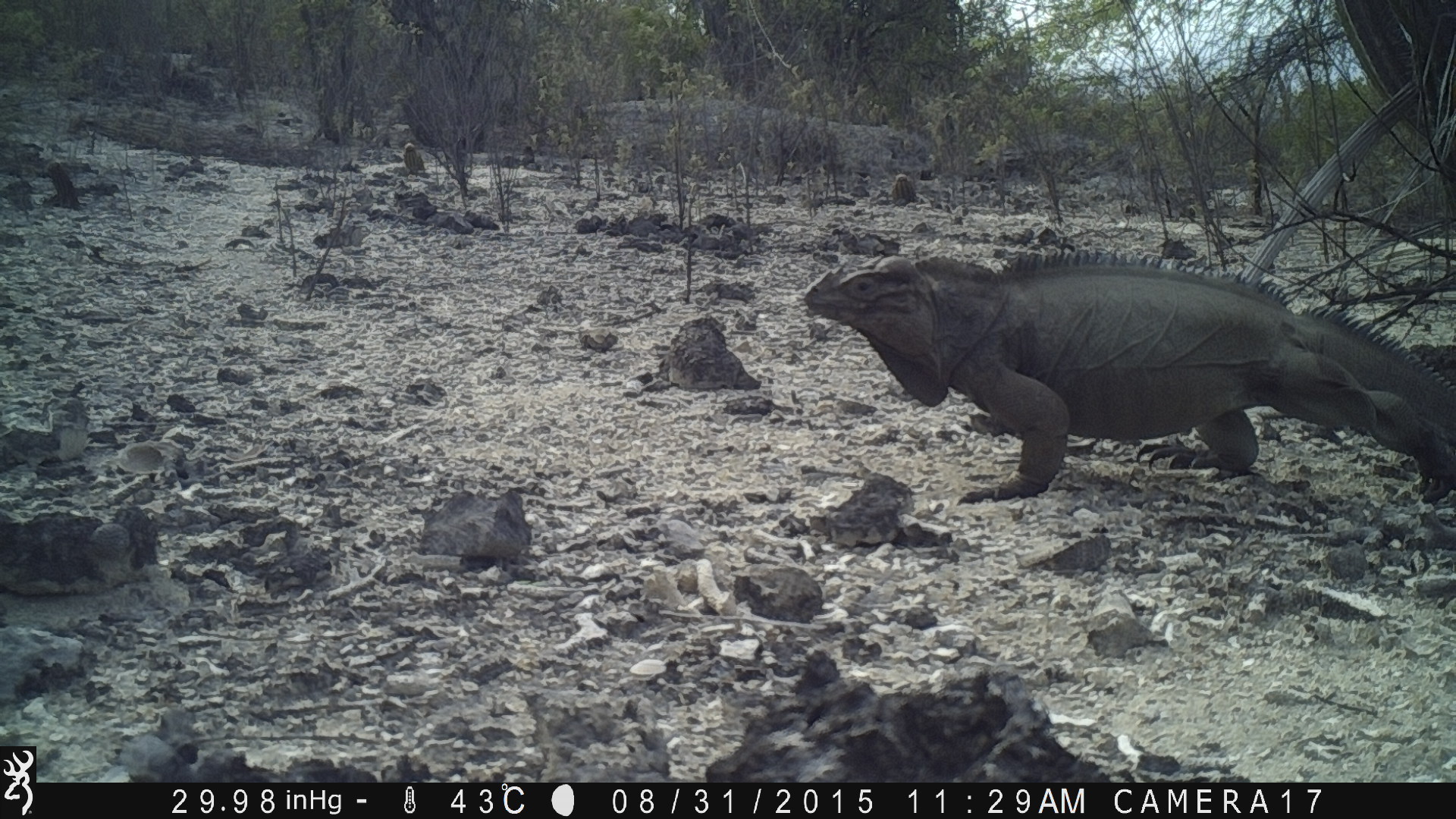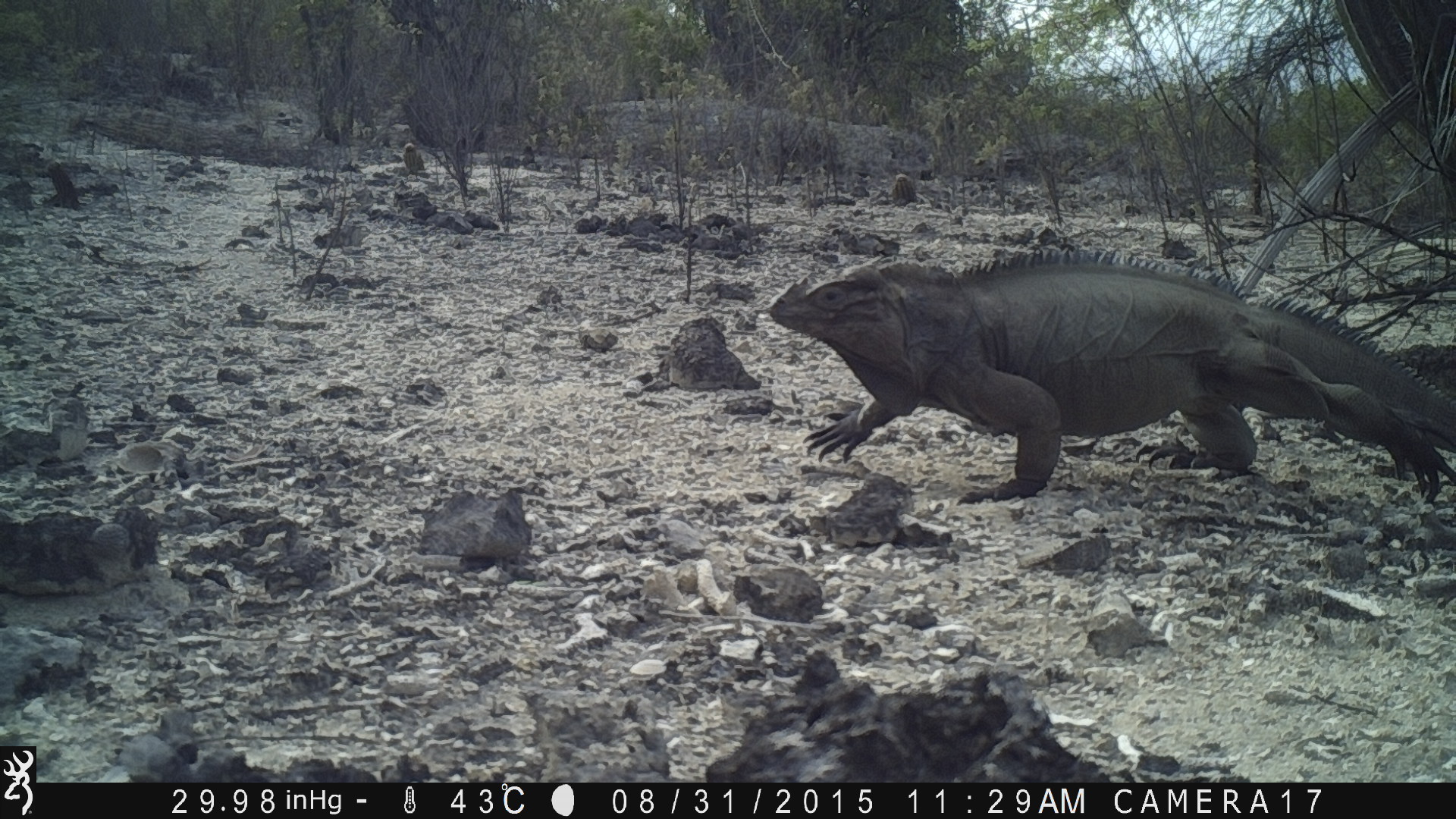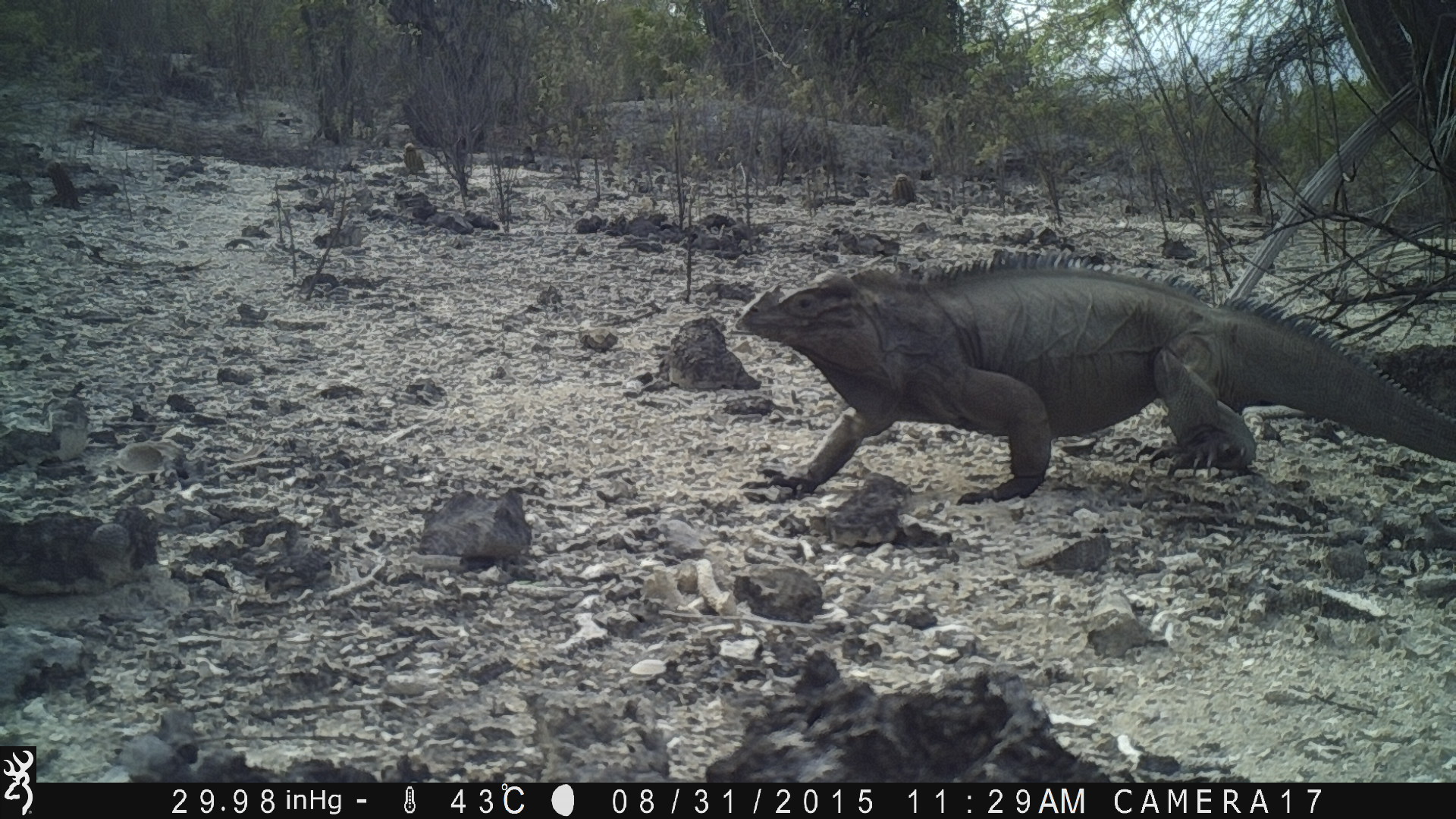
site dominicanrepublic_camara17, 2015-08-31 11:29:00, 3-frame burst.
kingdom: Animalia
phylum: Chordata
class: Reptilia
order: Squamata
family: Iguanidae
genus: Iguana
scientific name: Iguana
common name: typical iguanas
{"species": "Iguana (typical iguanas)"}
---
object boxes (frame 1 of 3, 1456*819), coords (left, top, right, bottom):
iguana: (796, 247, 1454, 511)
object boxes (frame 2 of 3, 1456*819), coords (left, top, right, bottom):
iguana: (754, 249, 1456, 516)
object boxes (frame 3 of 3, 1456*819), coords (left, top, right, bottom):
iguana: (723, 259, 1456, 504)